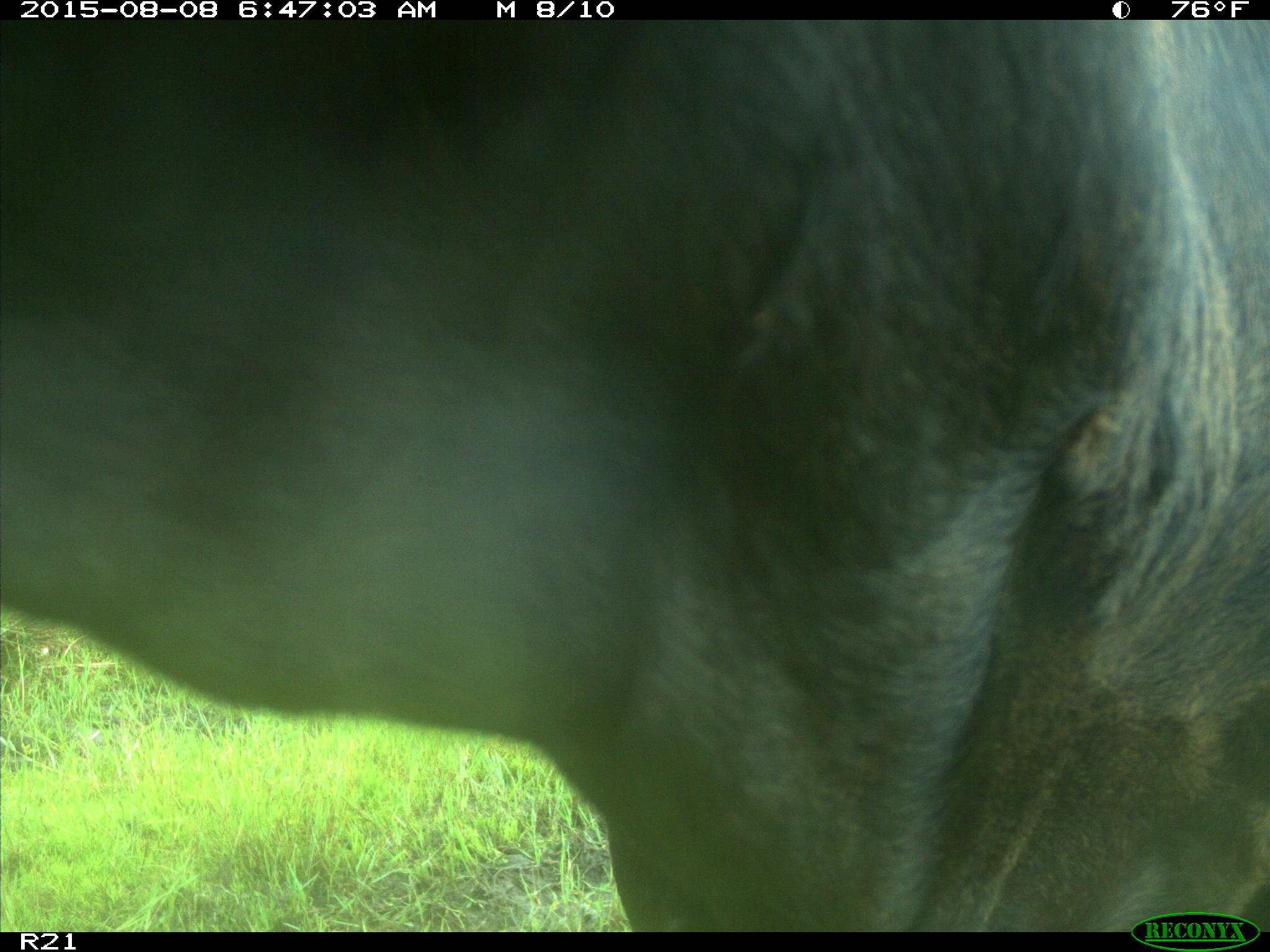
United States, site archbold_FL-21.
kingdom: Animalia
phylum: Chordata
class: Mammalia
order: Artiodactyla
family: Bovidae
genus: Bos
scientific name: Bos taurus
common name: domestic cow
Bos taurus (domestic cow).